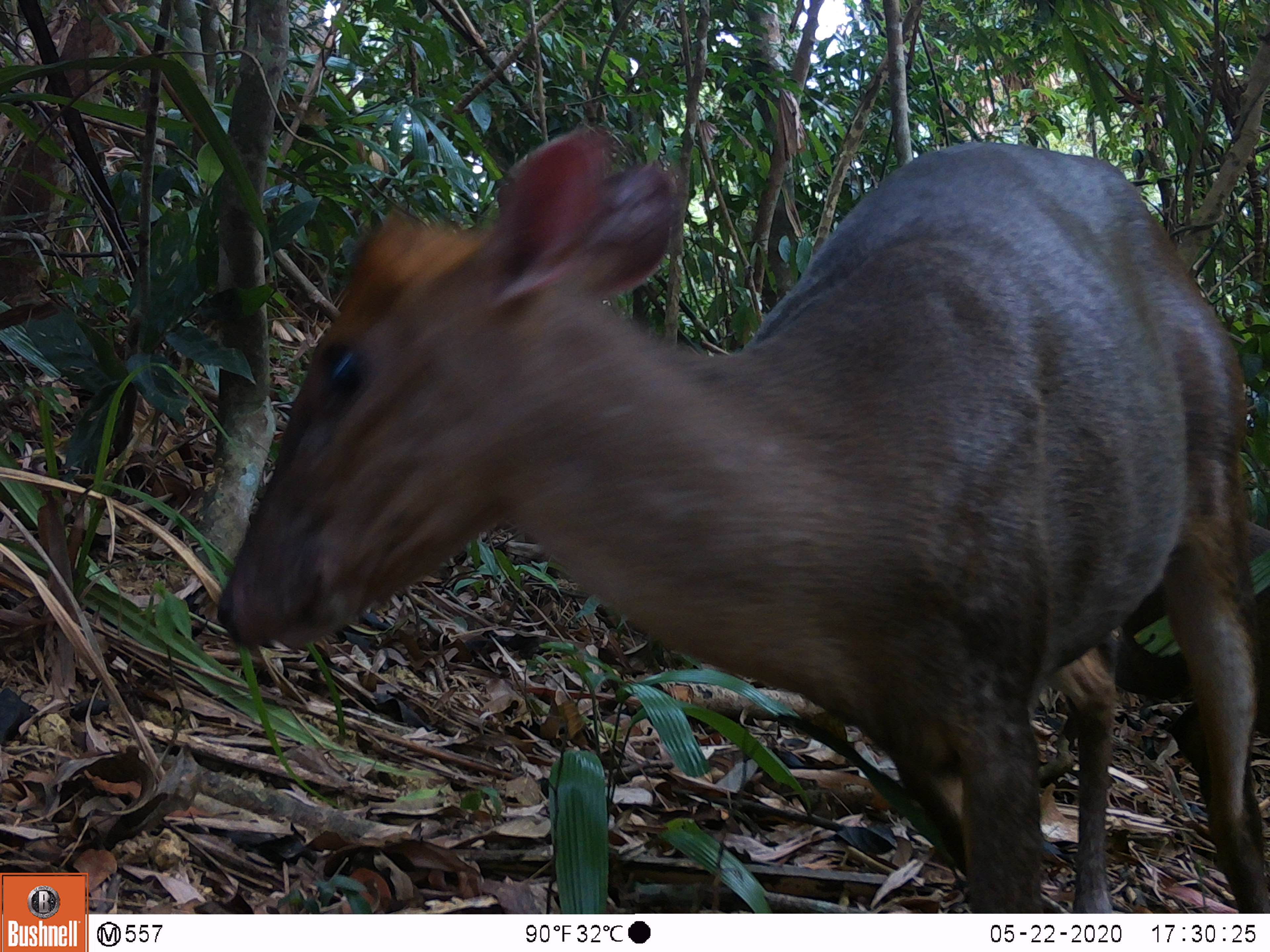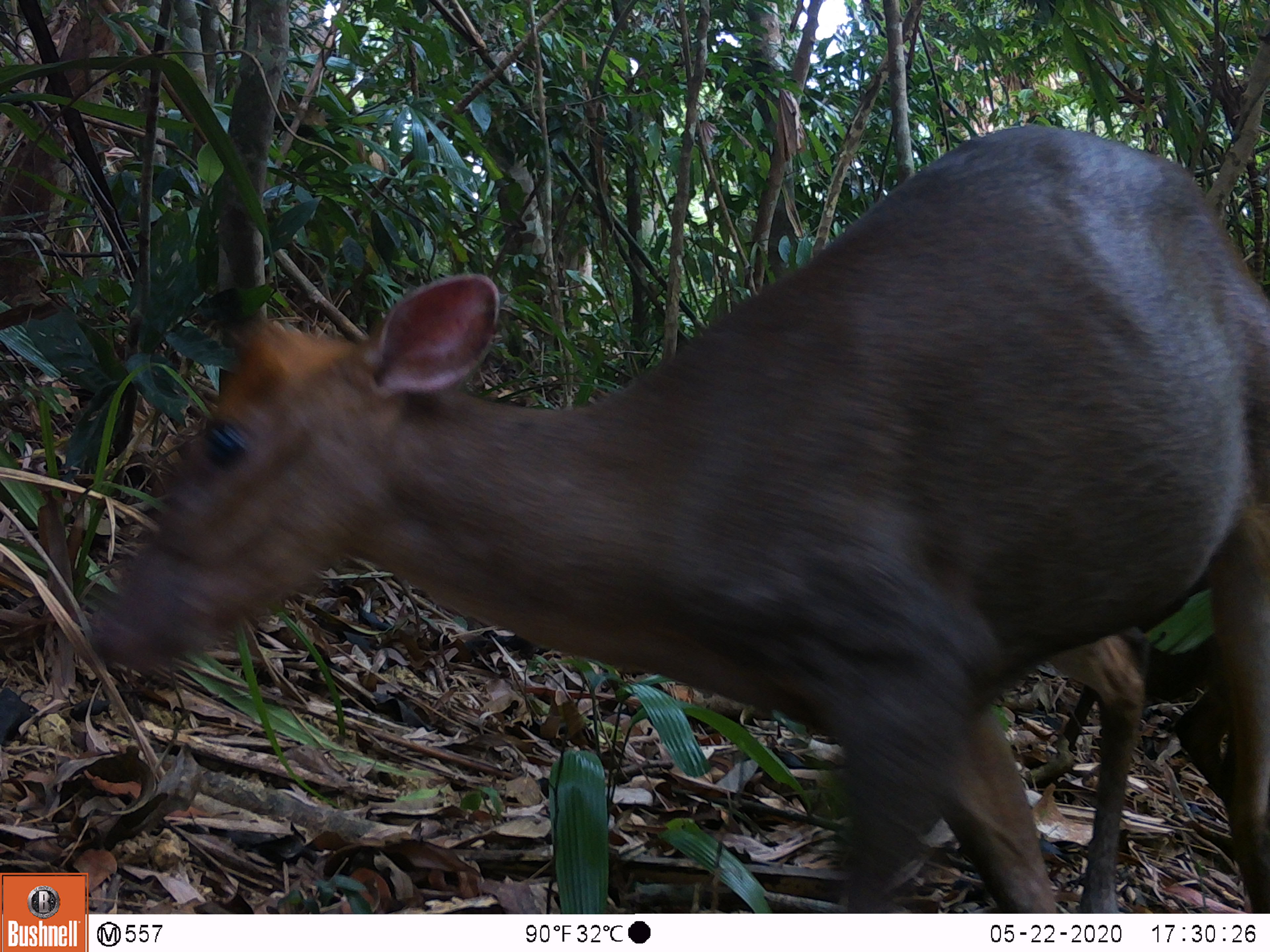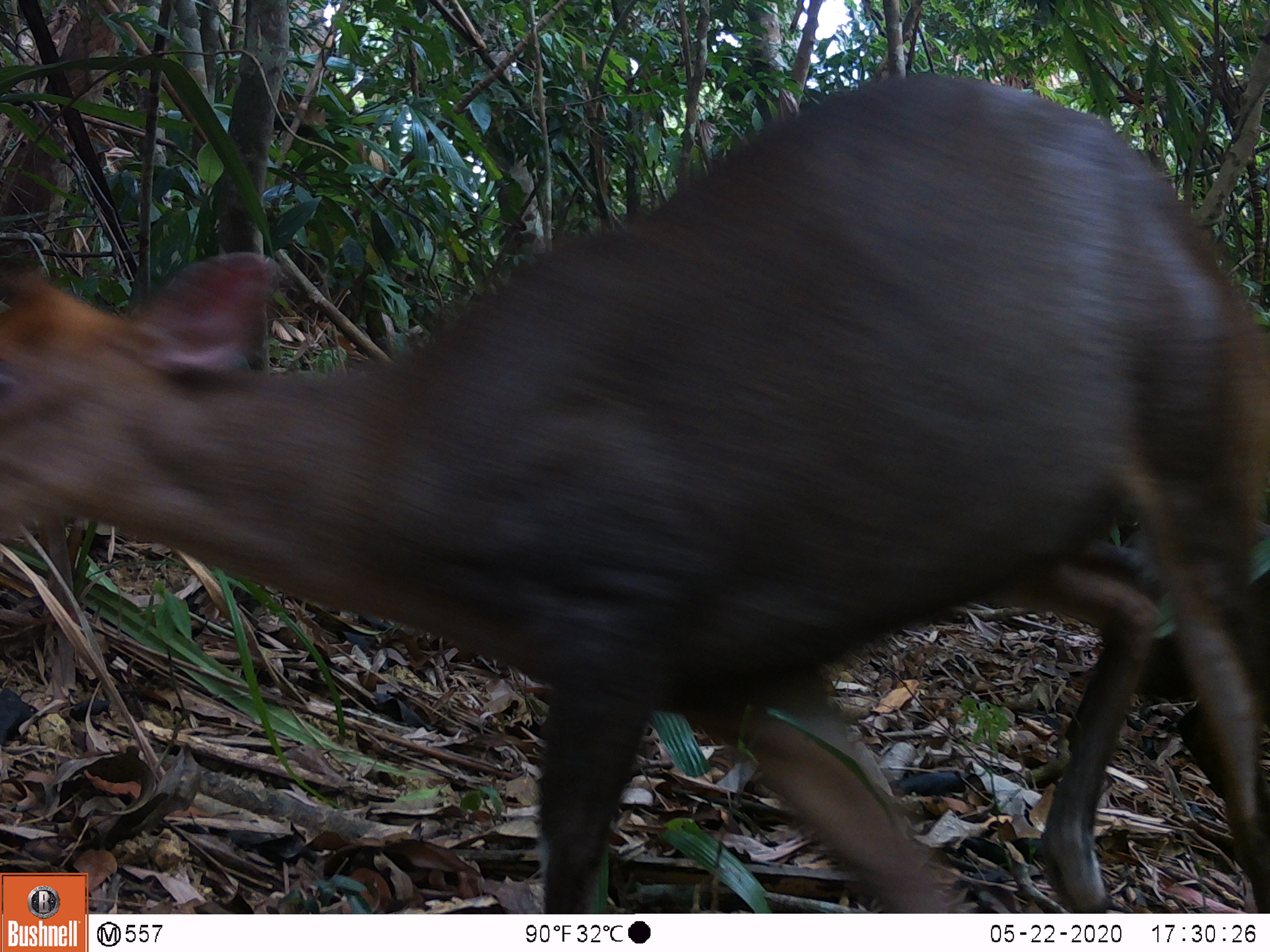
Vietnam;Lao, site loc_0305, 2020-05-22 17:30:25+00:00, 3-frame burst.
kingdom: Animalia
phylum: Chordata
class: Mammalia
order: Artiodactyla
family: Cervidae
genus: Muntiacus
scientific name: Muntiacus rooseveltorum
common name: roosevelt's muntjac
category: roosevelts muntjac group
Roosevelts muntjac group (roosevelt's muntjac) (Muntiacus rooseveltorum). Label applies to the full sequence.